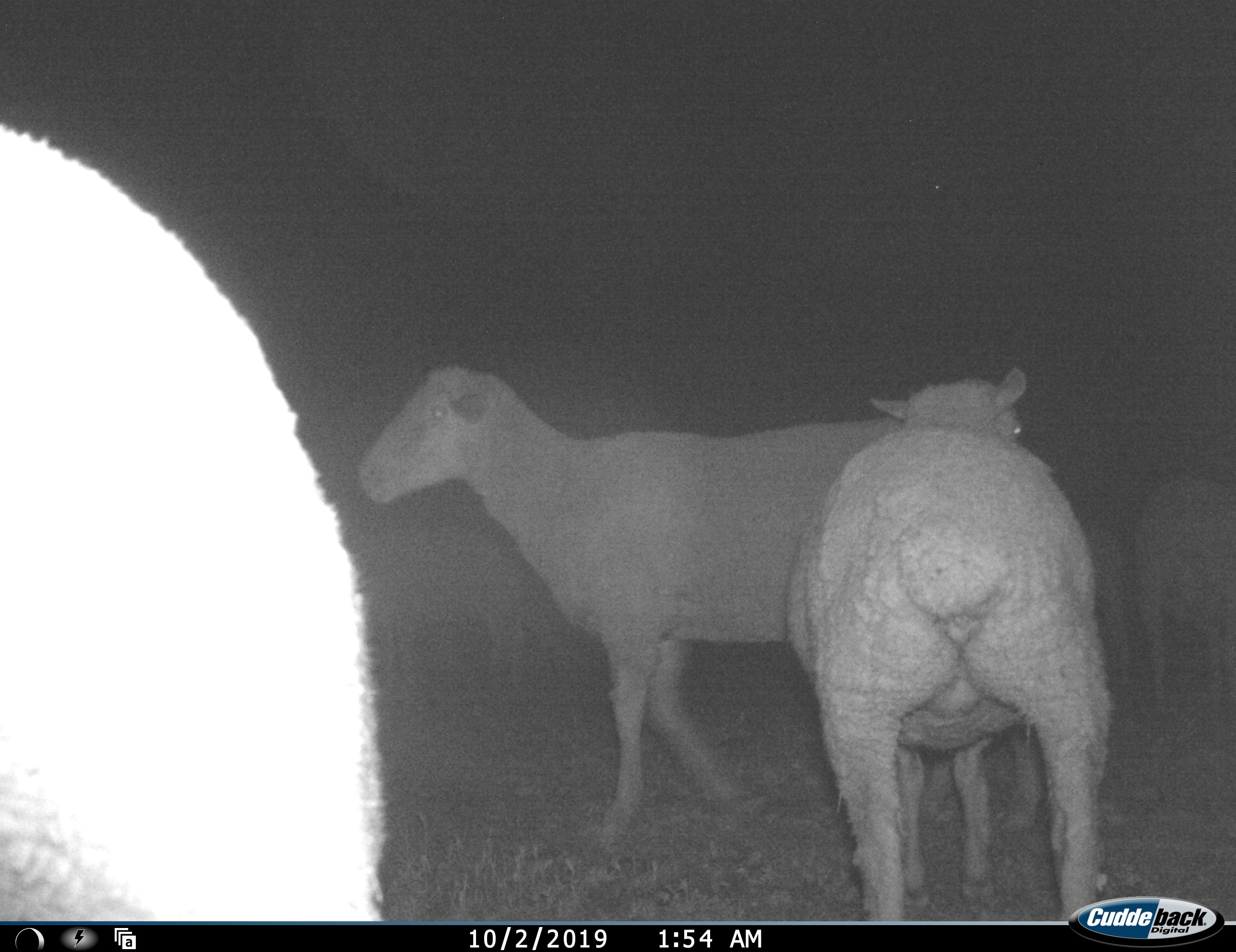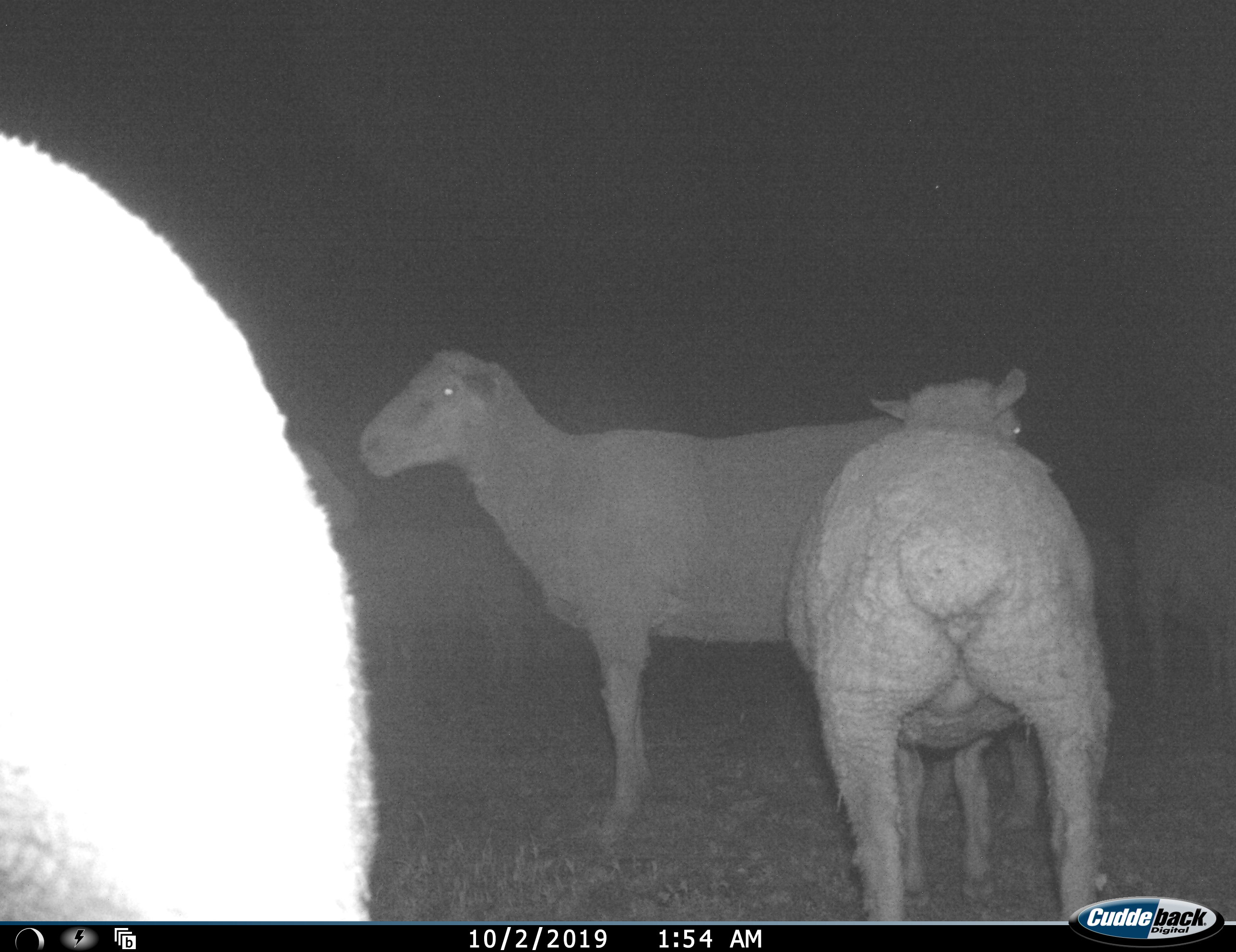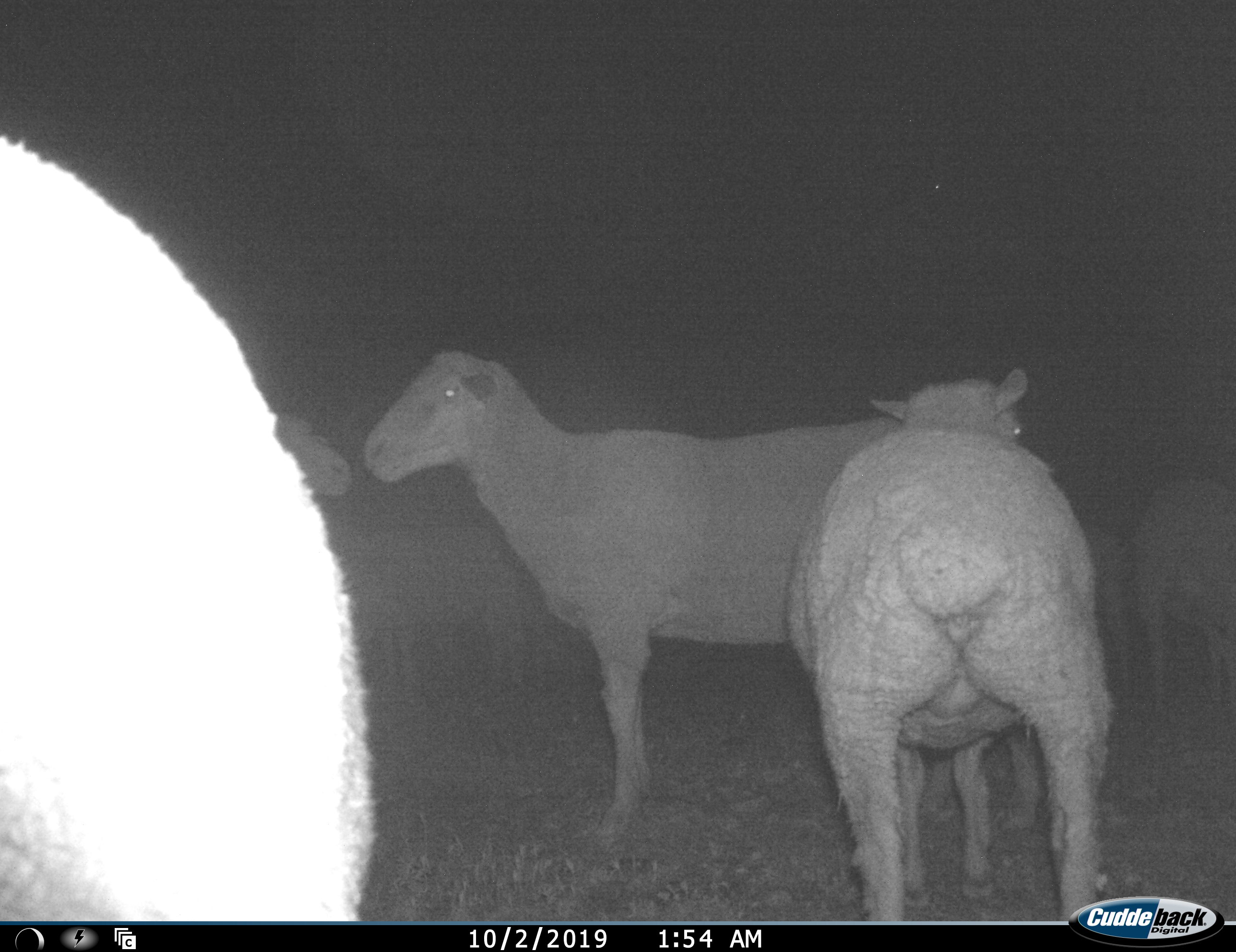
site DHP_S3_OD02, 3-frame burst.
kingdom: Animalia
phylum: Chordata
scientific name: Vertebrata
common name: domestic animal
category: domesticanimal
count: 5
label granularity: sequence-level